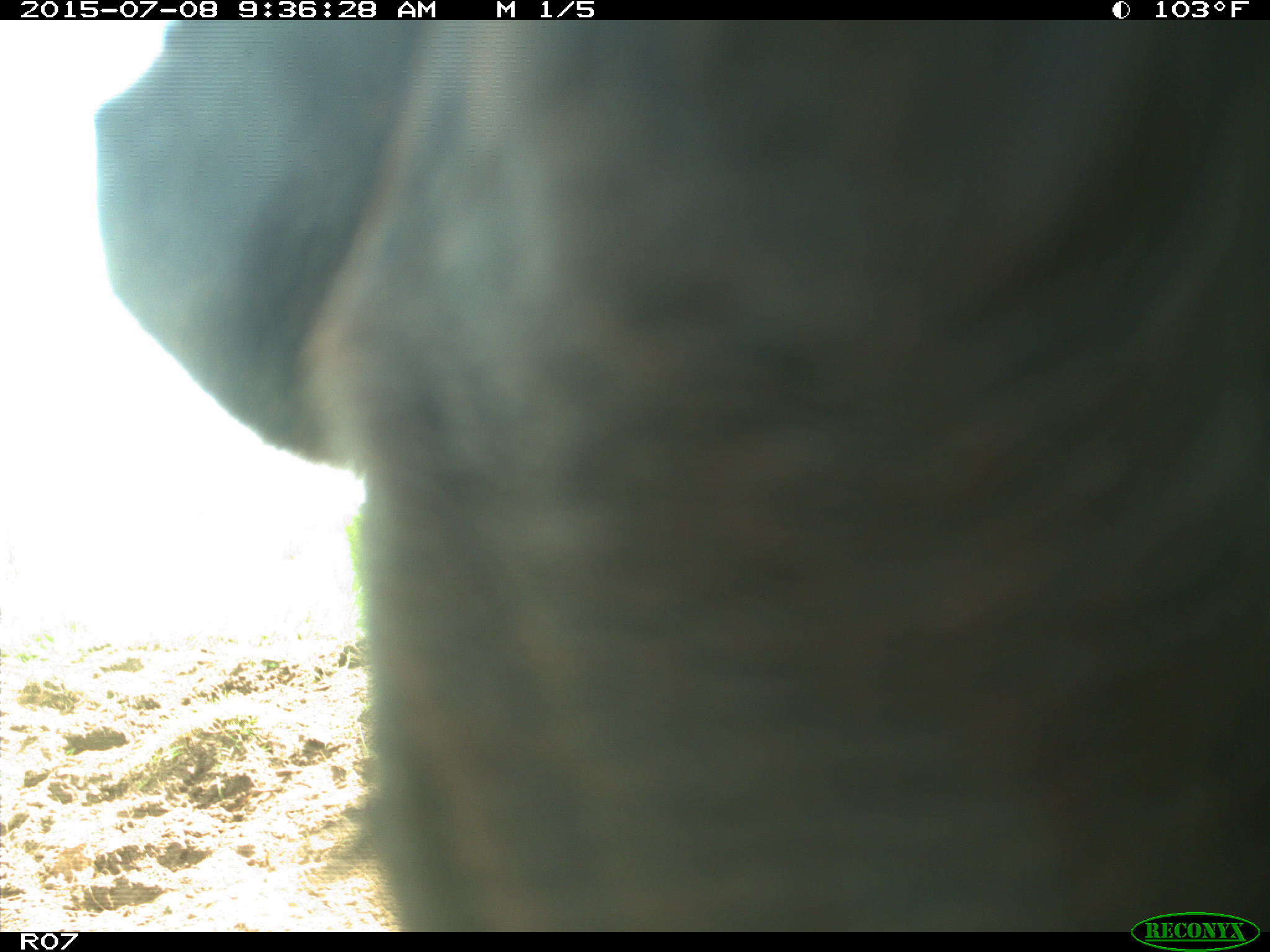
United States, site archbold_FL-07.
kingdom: Animalia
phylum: Chordata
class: Mammalia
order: Artiodactyla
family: Bovidae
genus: Bos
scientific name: Bos taurus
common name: domestic cow